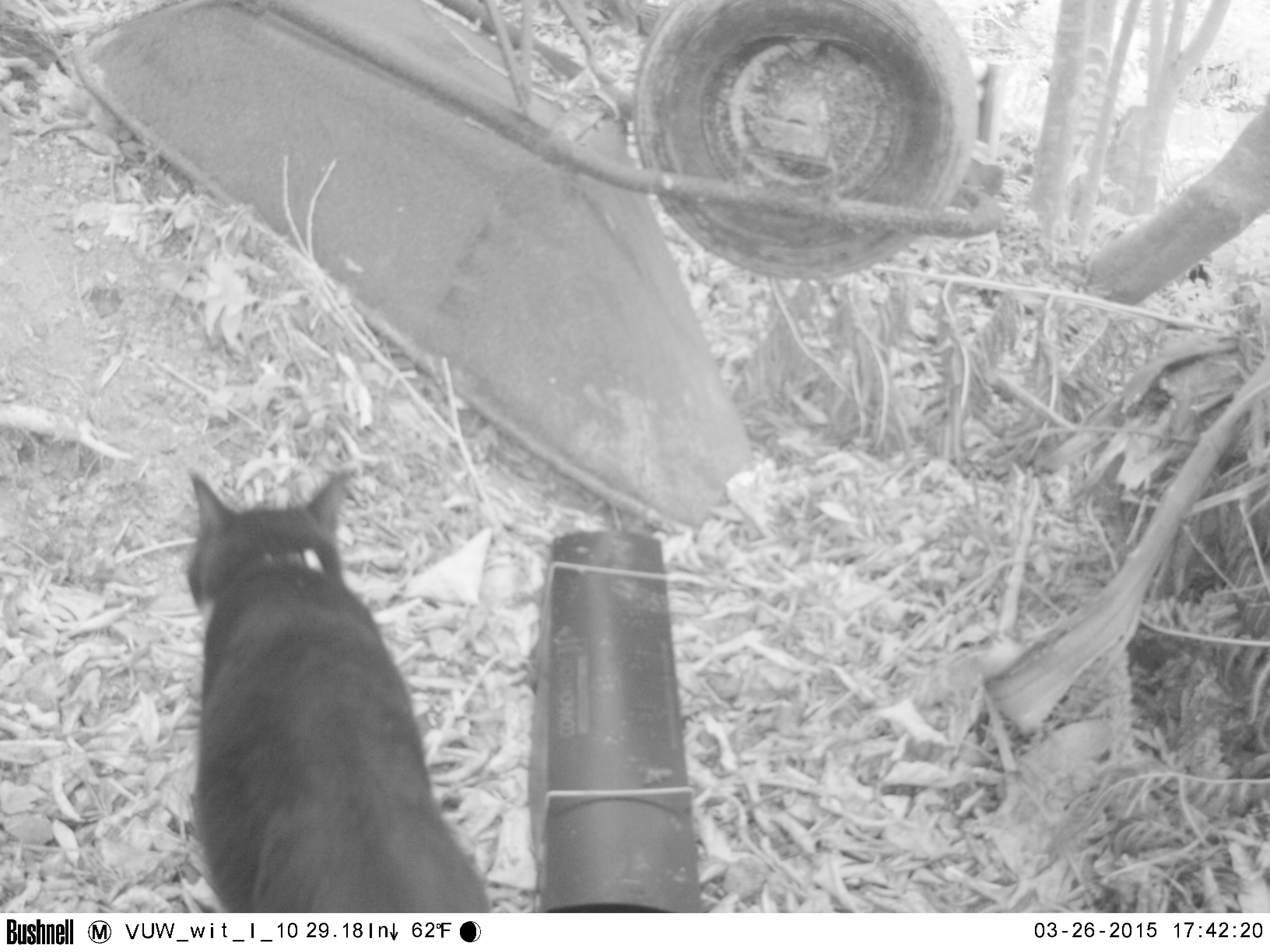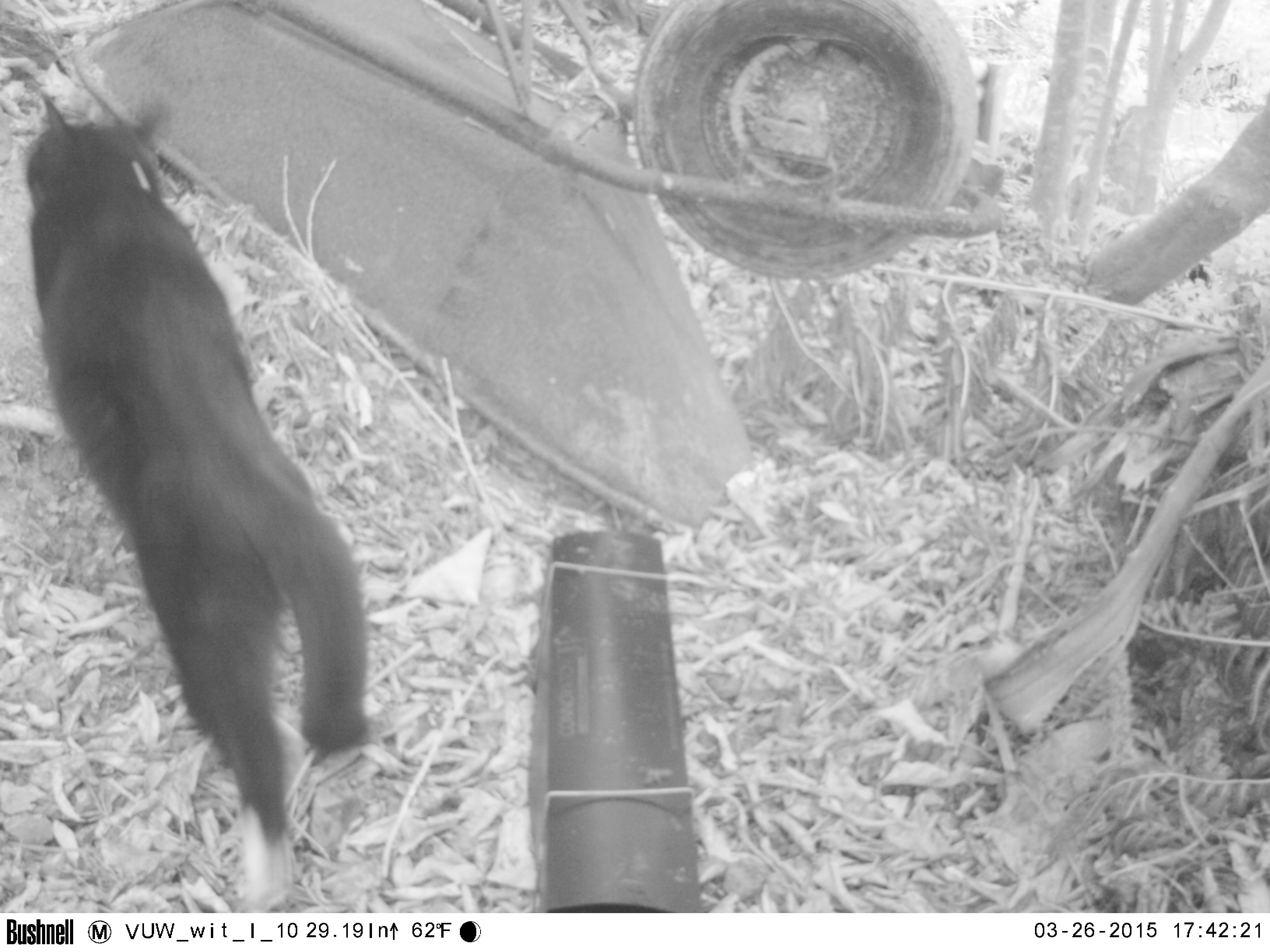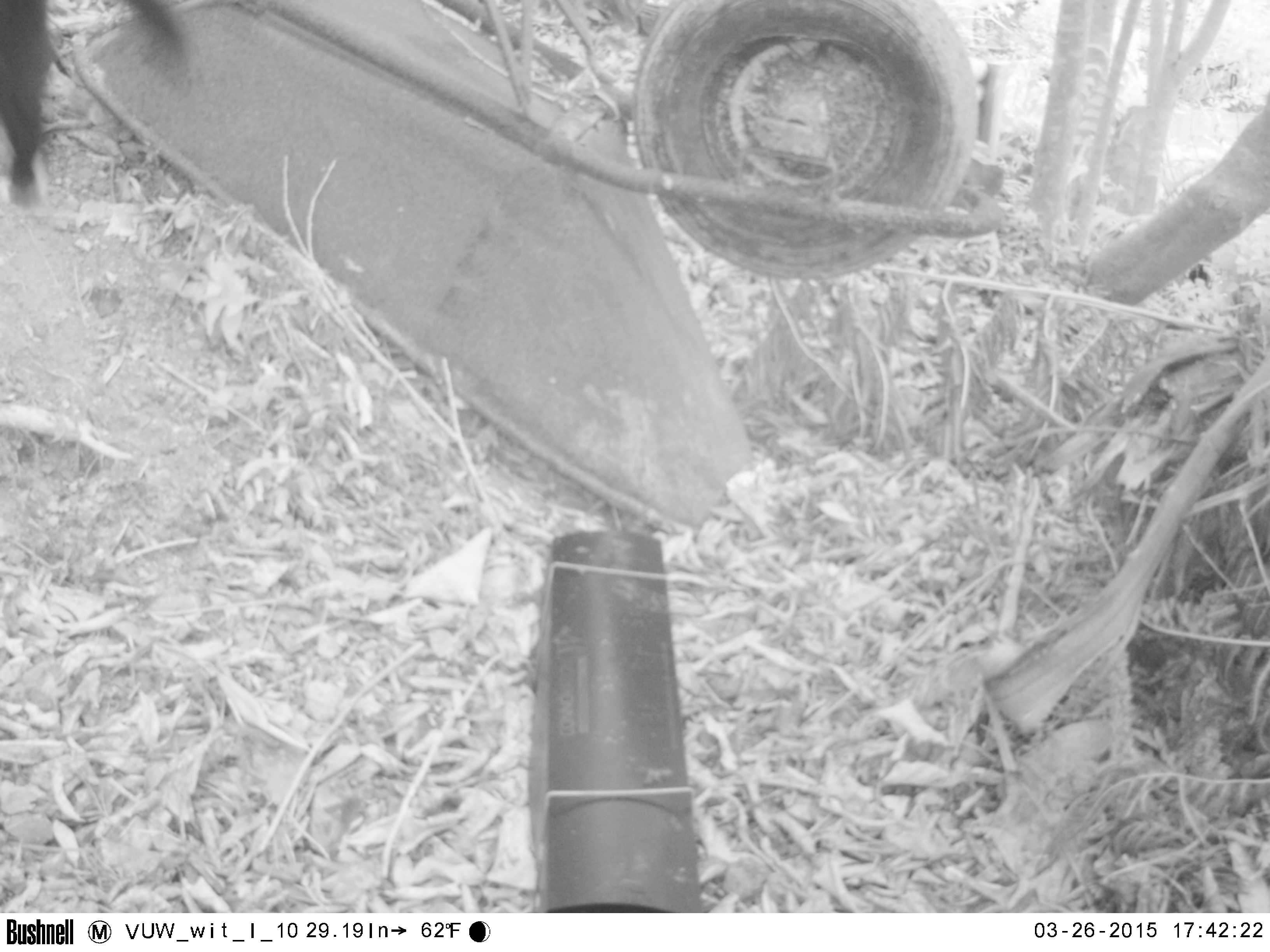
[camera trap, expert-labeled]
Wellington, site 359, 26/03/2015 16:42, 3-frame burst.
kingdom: Animalia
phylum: Chordata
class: Mammalia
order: Carnivora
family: Felidae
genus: Felis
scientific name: Felis catus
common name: cat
Cat (Felis catus).